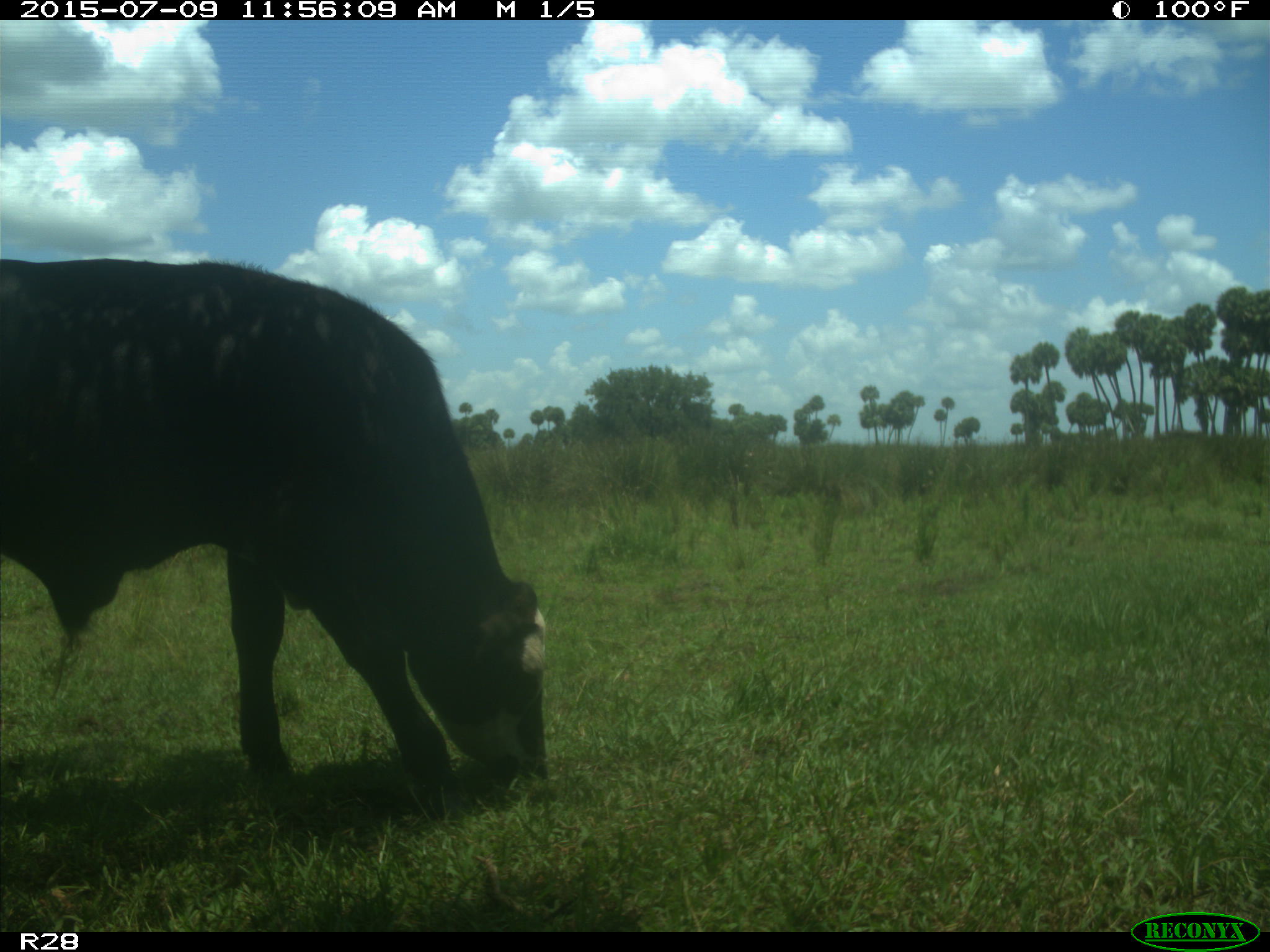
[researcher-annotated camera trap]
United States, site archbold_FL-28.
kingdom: Animalia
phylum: Chordata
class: Mammalia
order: Artiodactyla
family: Bovidae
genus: Bos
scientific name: Bos taurus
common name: domestic cow